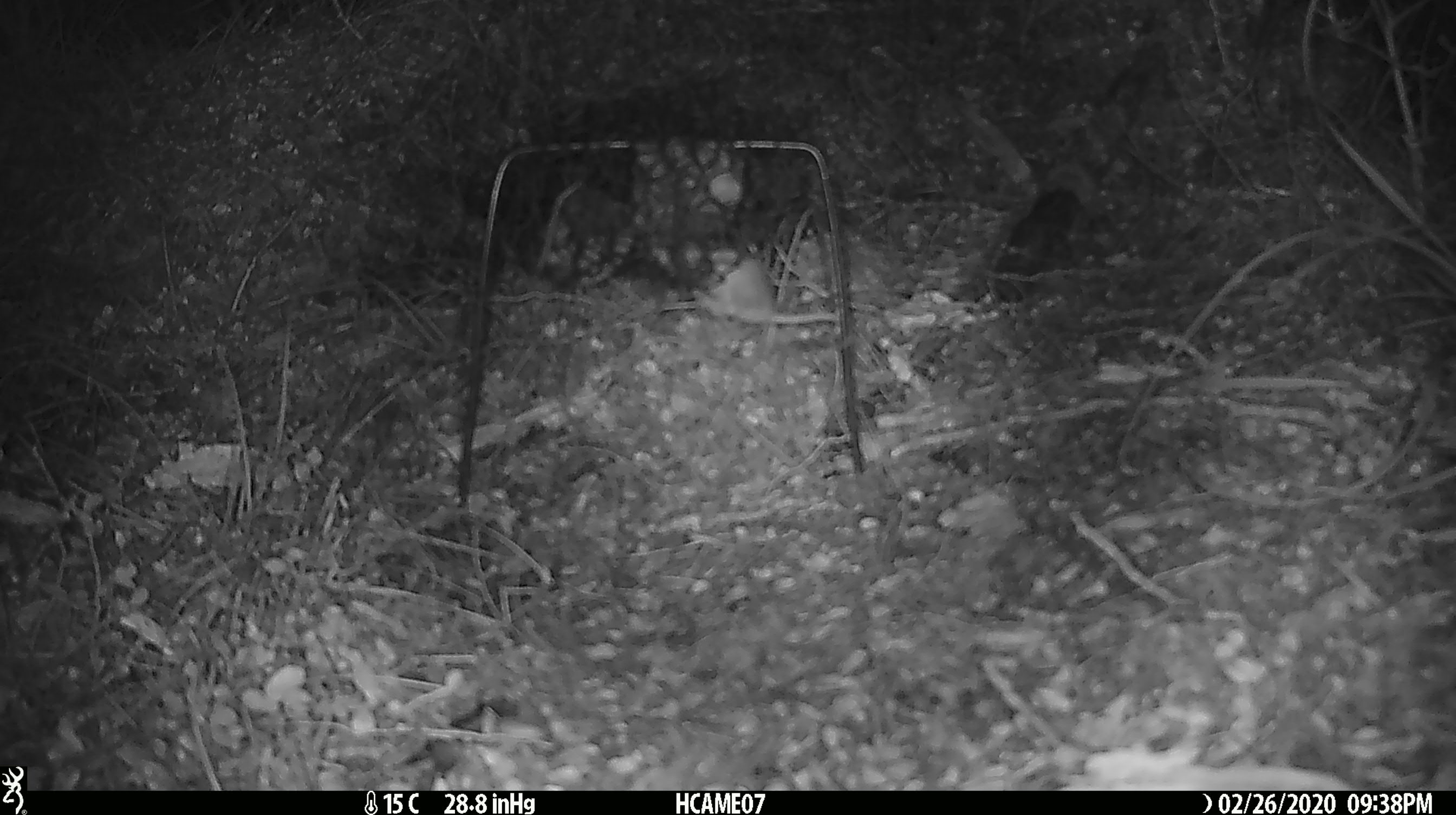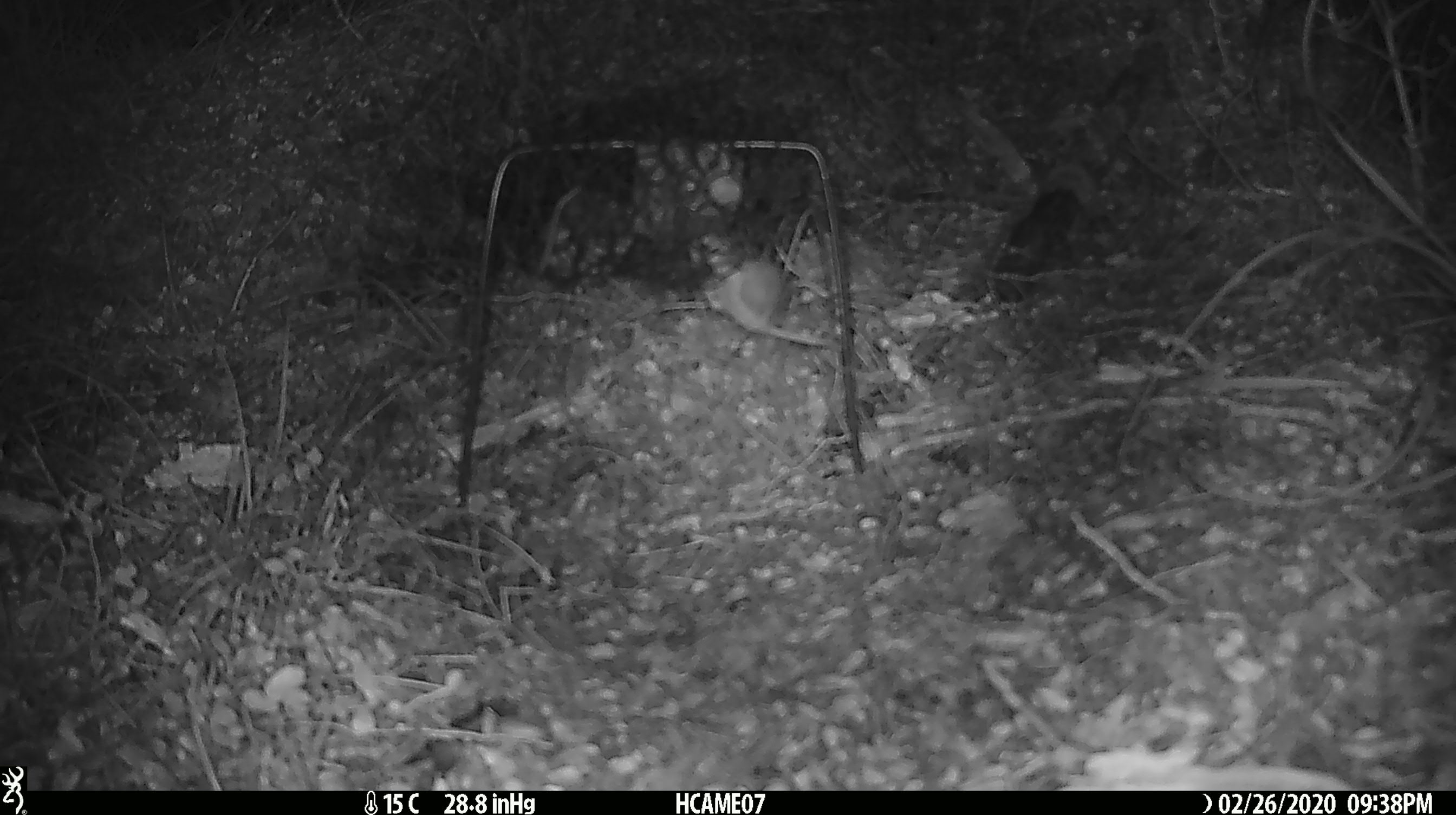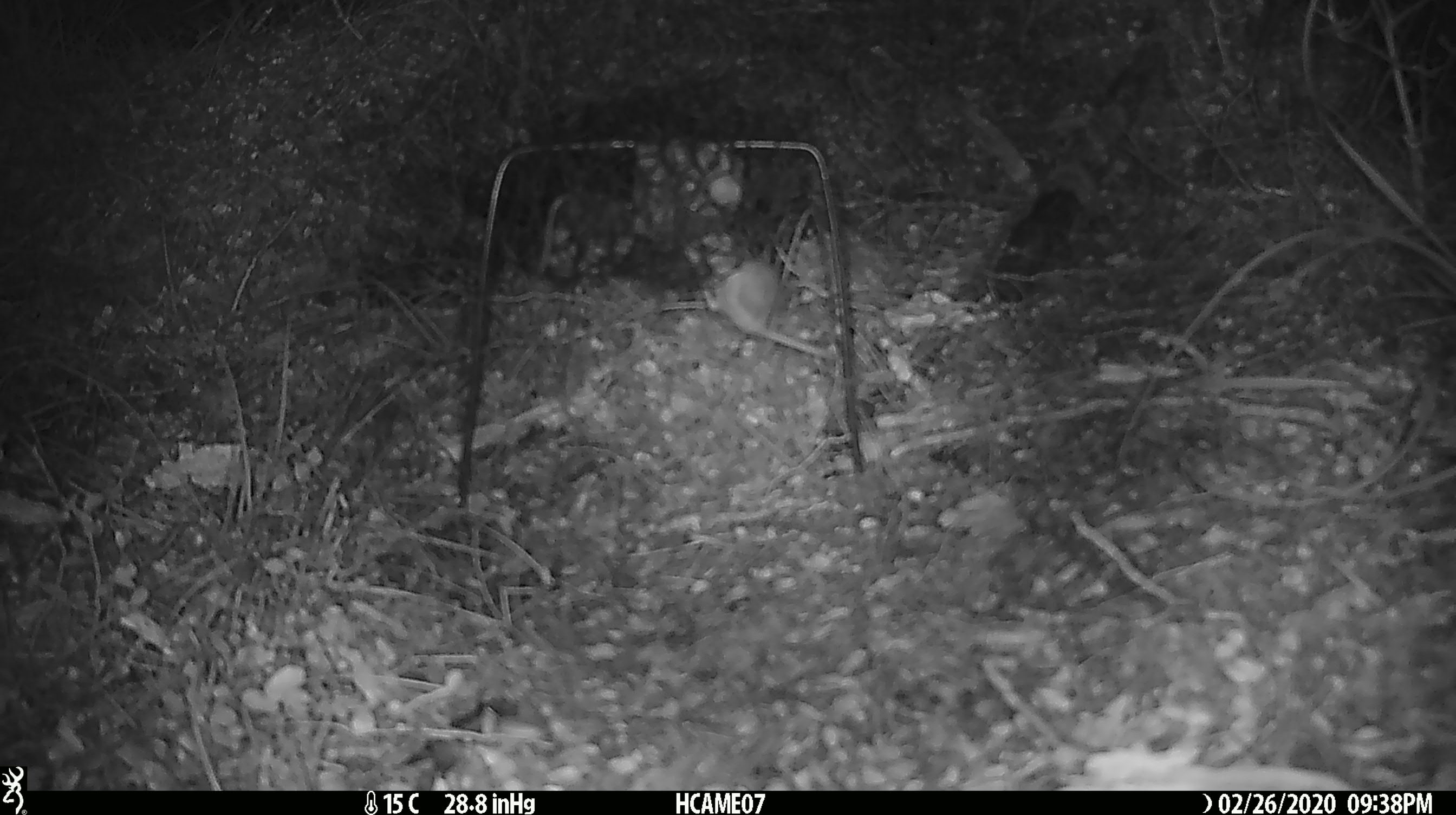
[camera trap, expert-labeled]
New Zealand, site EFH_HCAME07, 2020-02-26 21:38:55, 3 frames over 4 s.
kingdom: Animalia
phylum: Chordata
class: Mammalia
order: Rodentia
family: Muridae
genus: Mus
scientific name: Mus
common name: mouse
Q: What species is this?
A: Mouse (Mus).